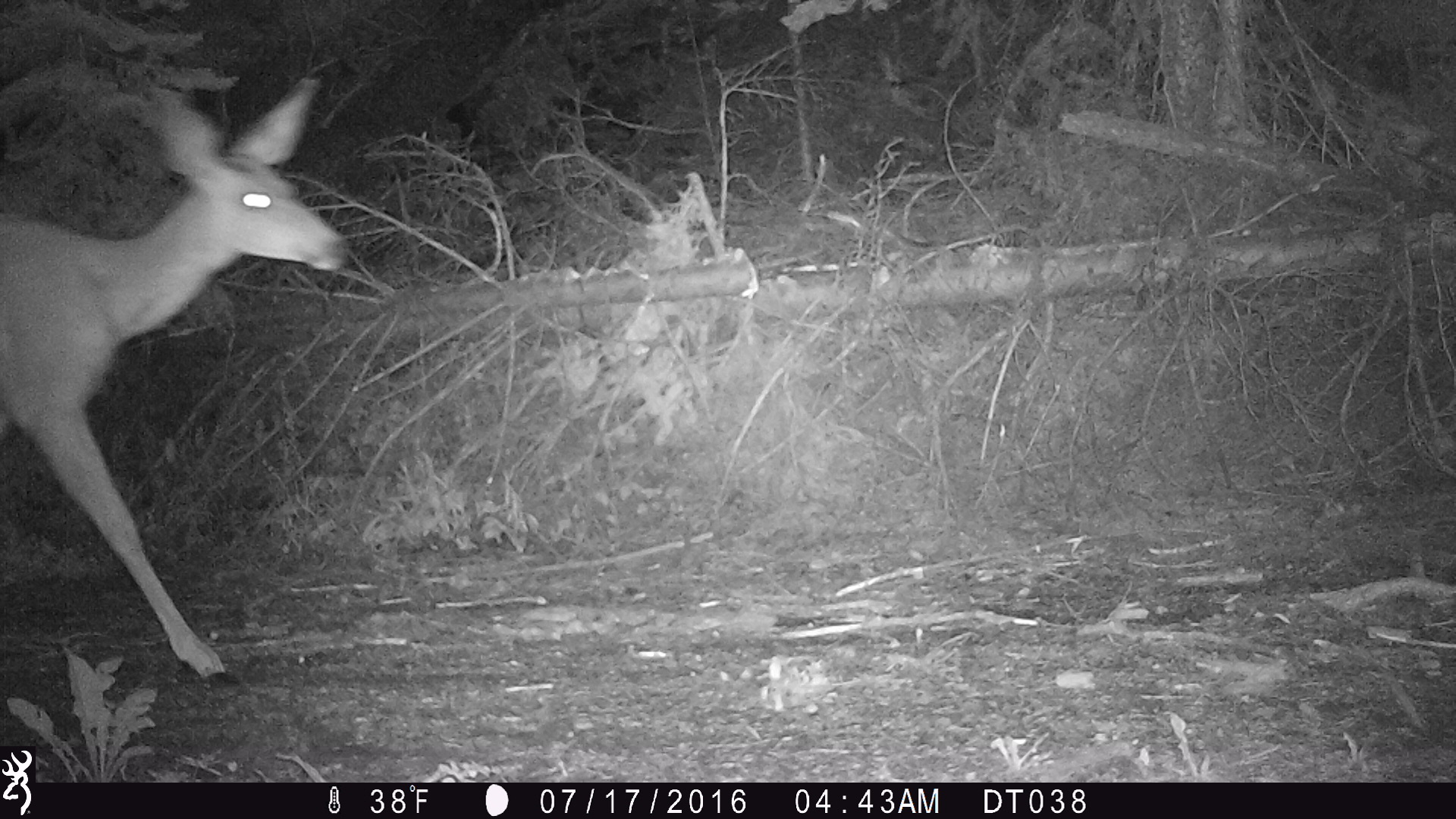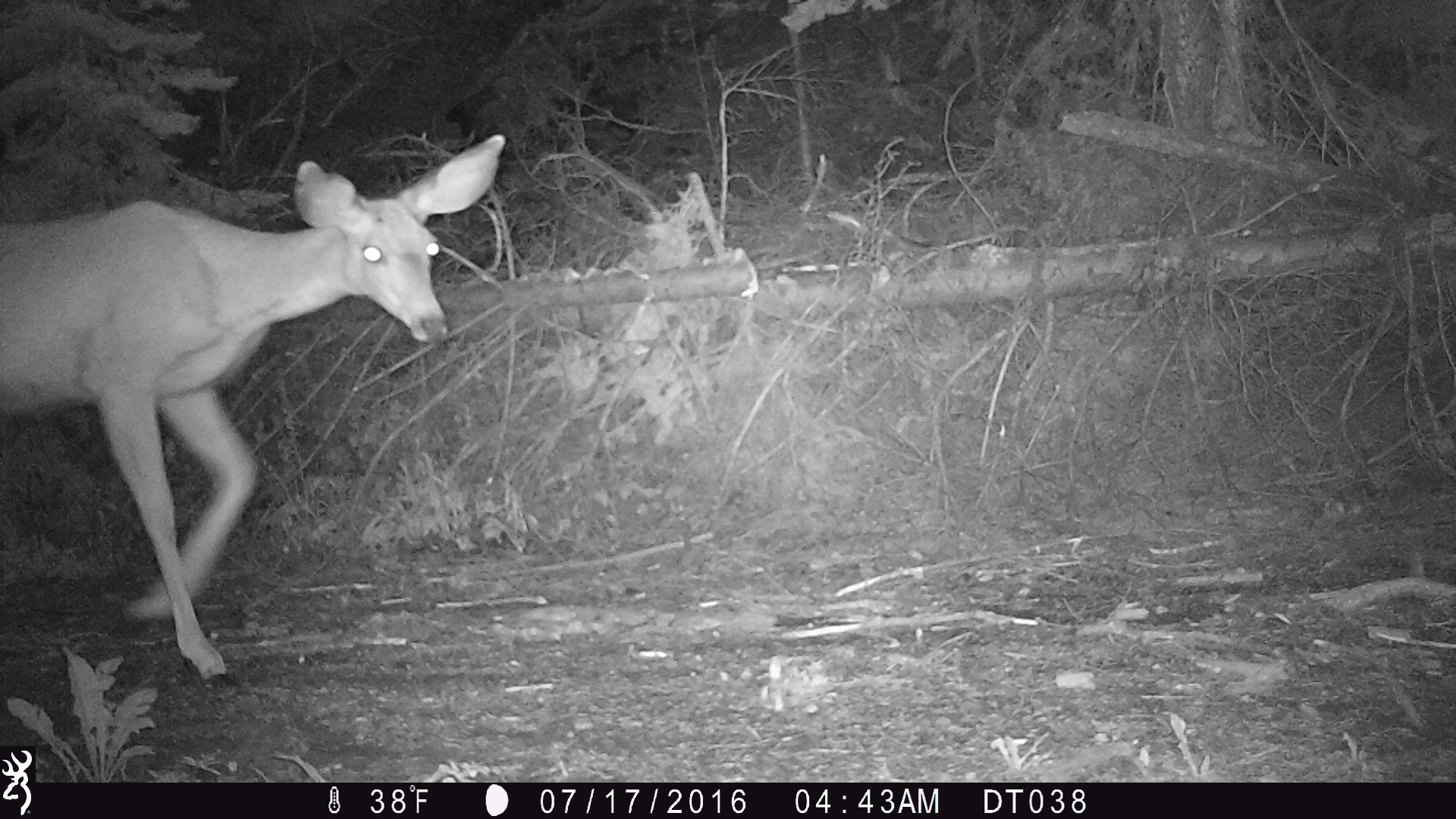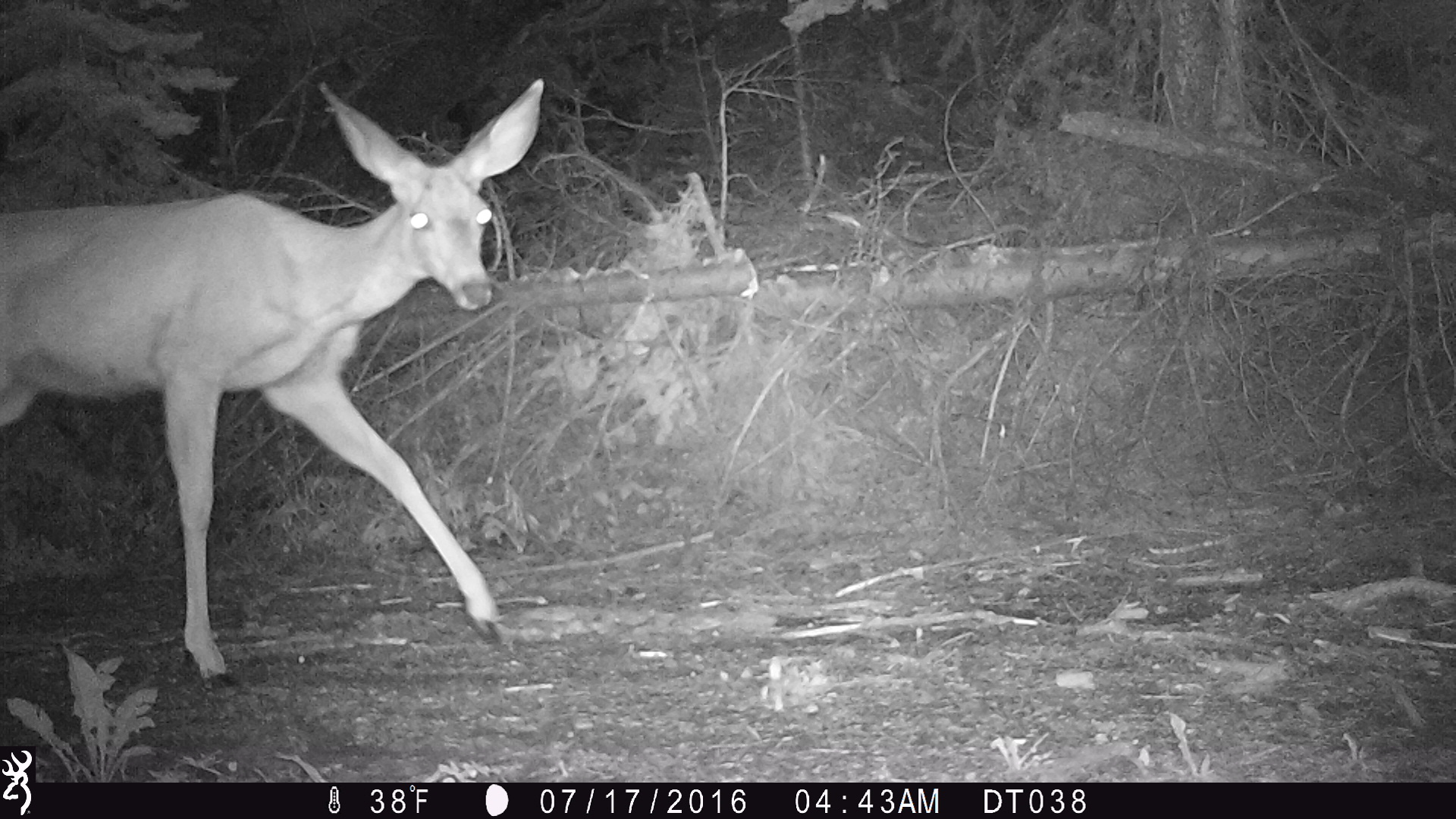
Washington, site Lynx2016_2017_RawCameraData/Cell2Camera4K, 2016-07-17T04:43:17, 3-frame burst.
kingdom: Animalia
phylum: Chordata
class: Mammalia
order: Artiodactyla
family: Cervidae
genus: Odocoileus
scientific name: Odocoileus hemionus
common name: mule deer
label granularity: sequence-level